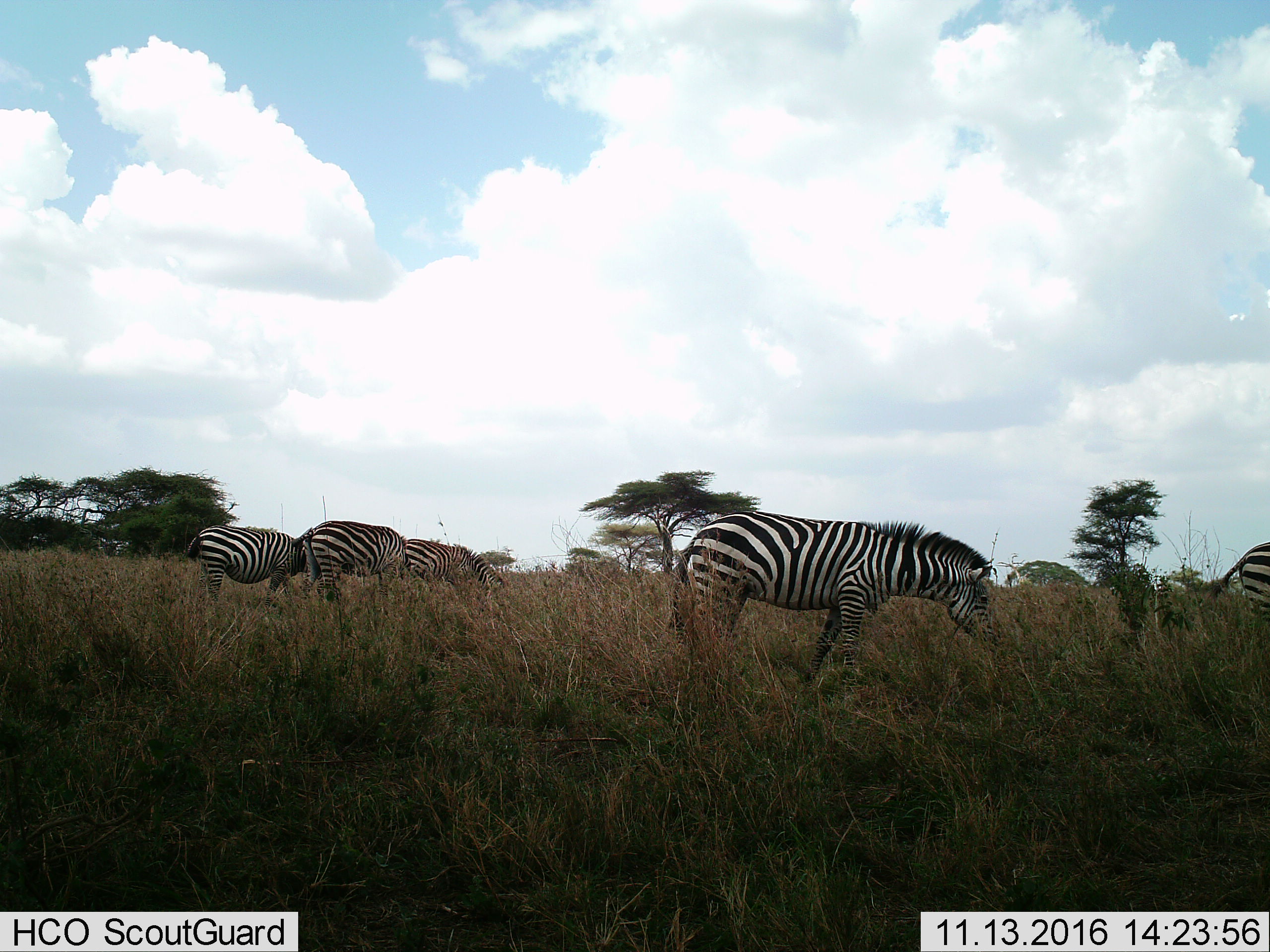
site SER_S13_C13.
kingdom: Animalia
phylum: Chordata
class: Mammalia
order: Perissodactyla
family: Equidae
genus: Equus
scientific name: Equus quagga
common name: plains zebra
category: zebraplains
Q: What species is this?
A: Zebraplains (plains zebra) (Equus quagga).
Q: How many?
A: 5.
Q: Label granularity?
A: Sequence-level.